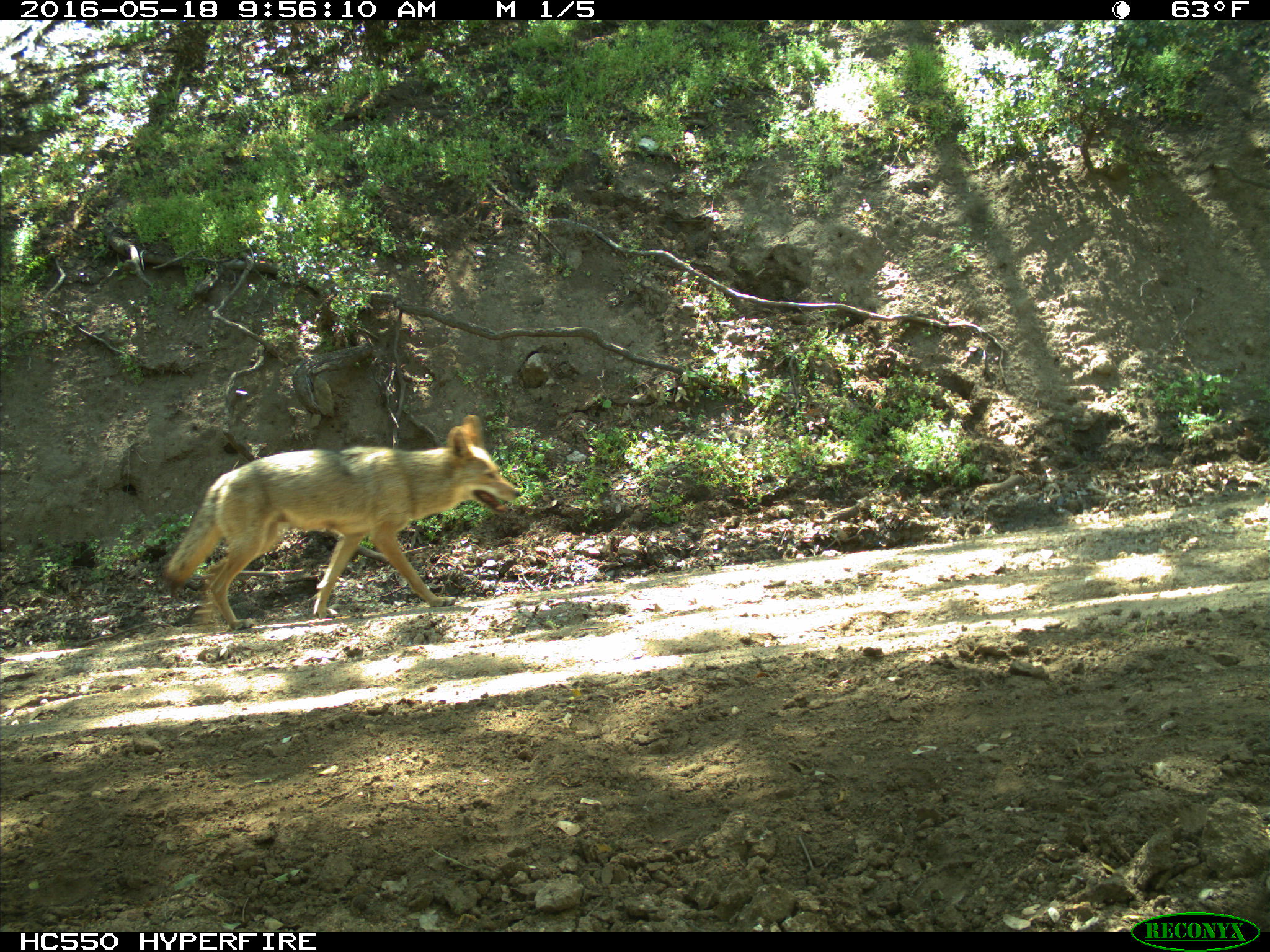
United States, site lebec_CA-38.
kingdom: Animalia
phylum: Chordata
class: Mammalia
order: Carnivora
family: Canidae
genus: Canis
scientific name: Canis latrans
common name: coyote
Canis latrans (coyote).